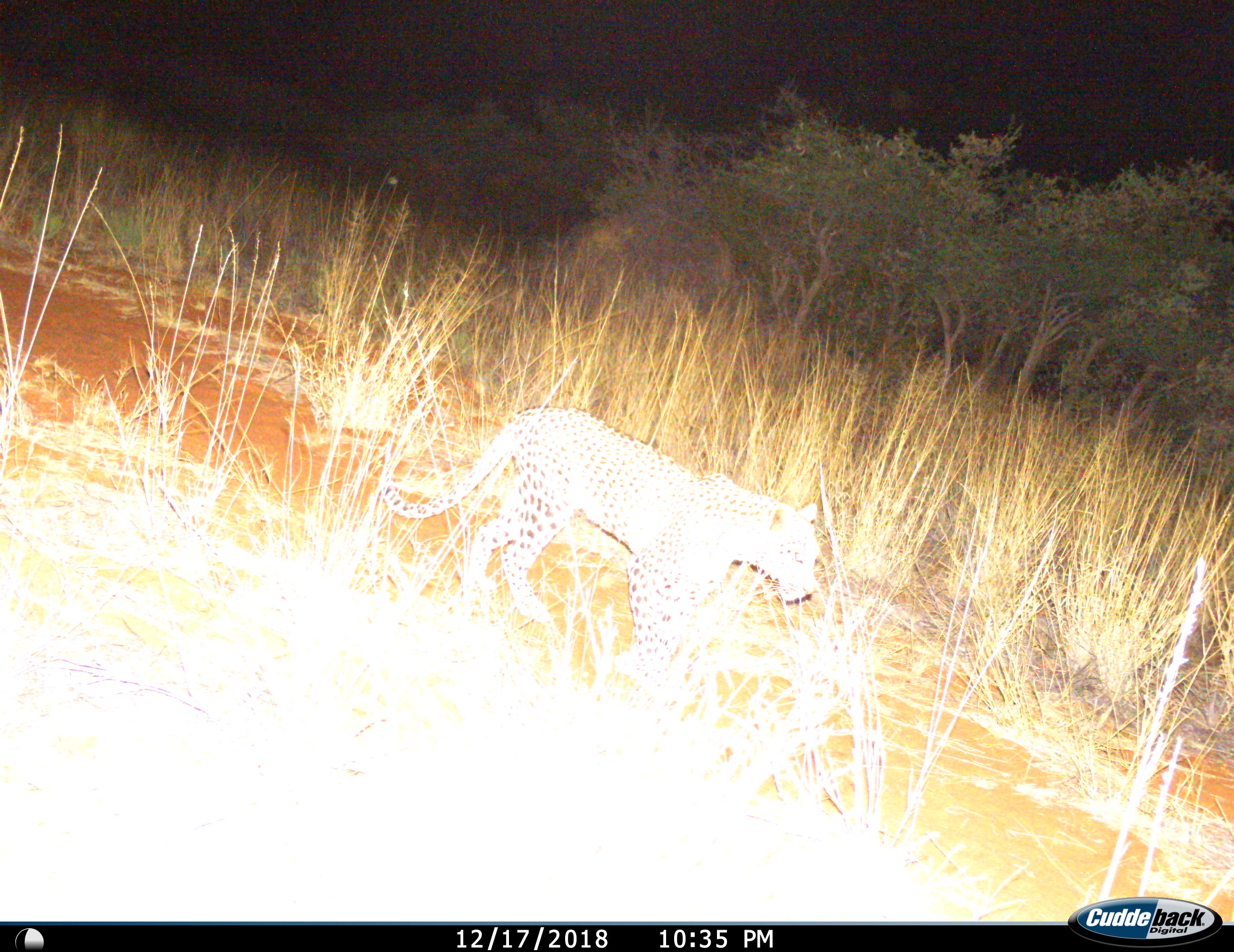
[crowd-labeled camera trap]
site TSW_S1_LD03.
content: unidentified animal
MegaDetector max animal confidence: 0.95